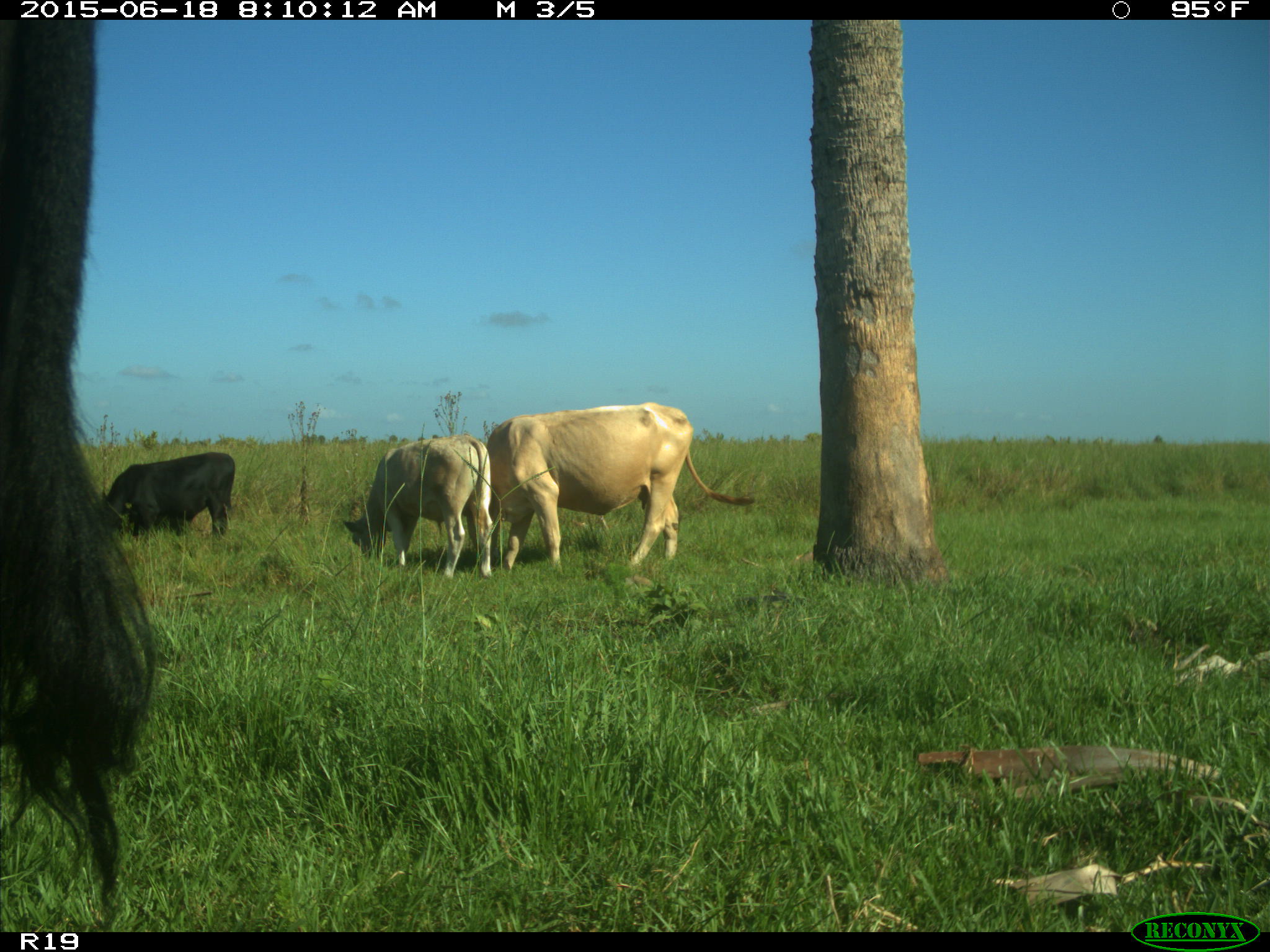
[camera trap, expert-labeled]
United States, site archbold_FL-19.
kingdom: Animalia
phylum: Chordata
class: Mammalia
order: Artiodactyla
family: Bovidae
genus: Bos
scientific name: Bos taurus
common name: domestic cow